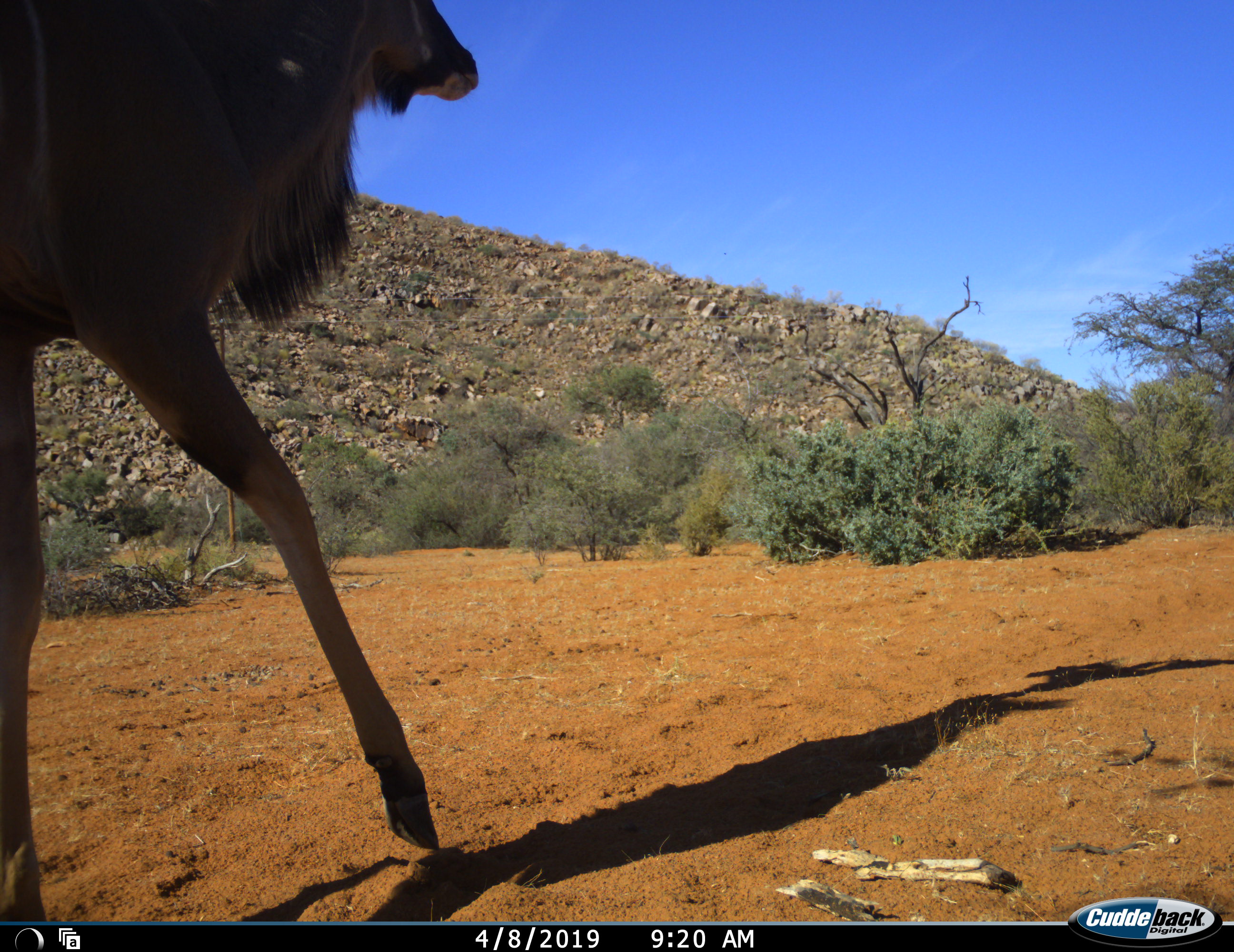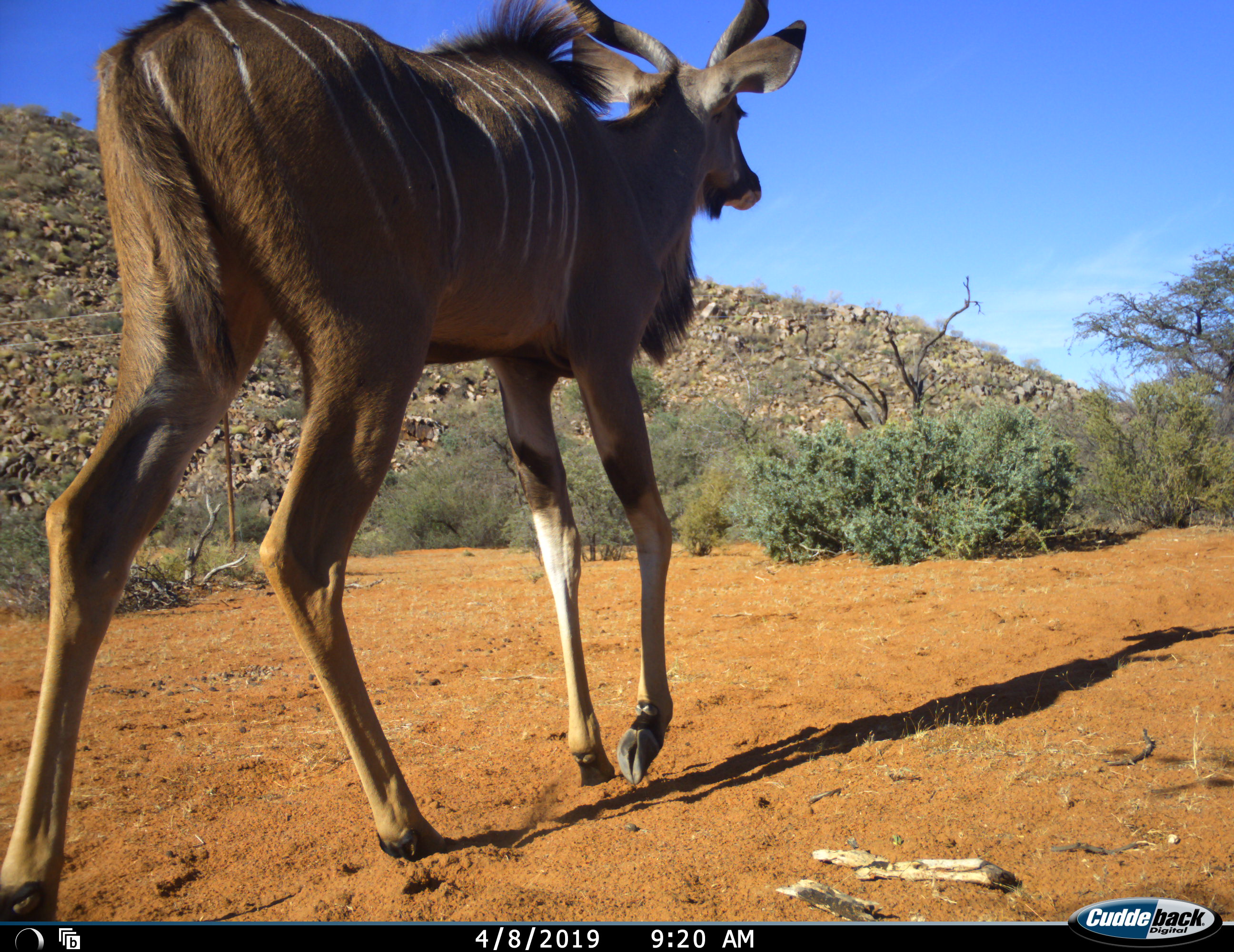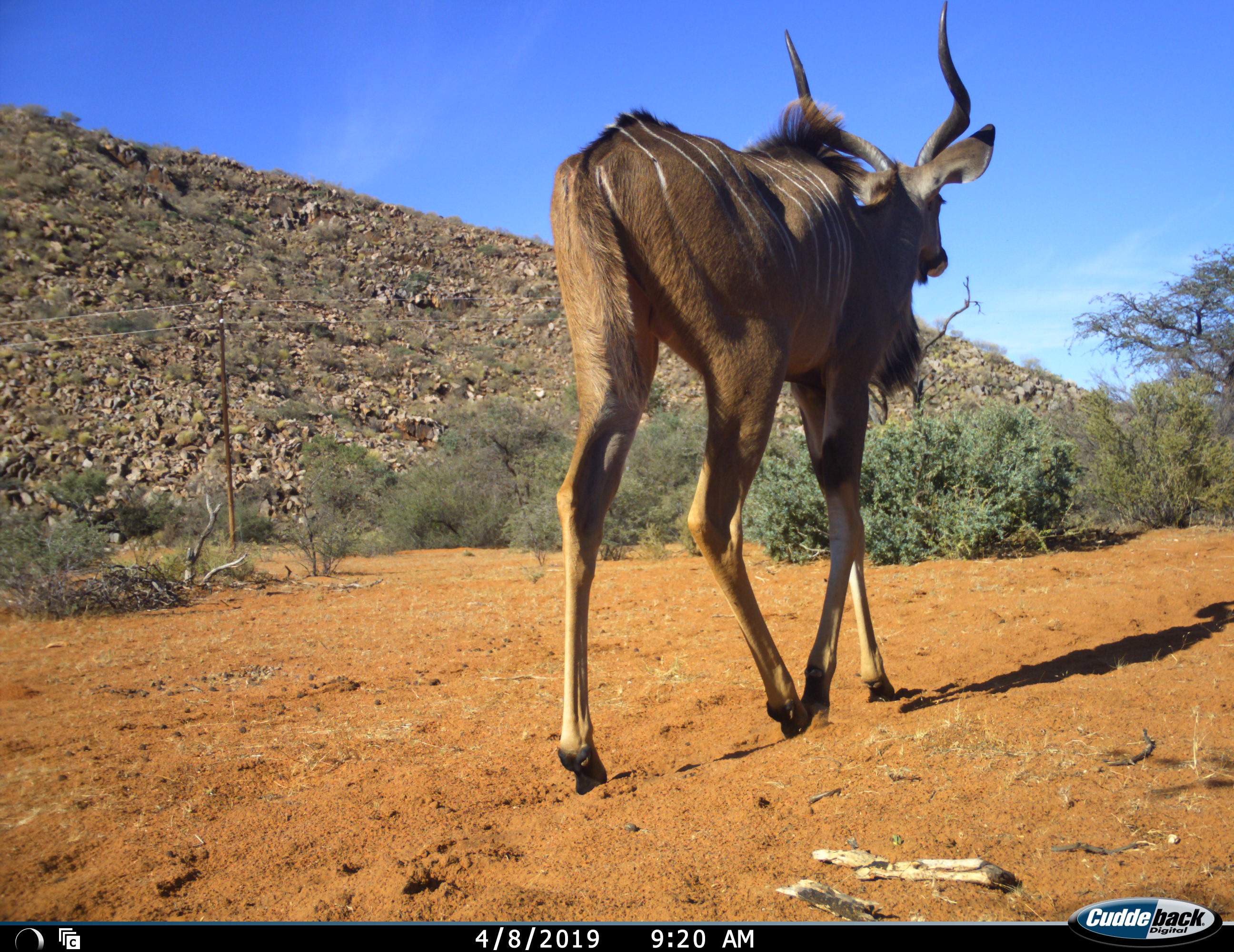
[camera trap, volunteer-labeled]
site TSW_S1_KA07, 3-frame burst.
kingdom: Animalia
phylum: Chordata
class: Mammalia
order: Artiodactyla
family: Bovidae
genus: Tragelaphus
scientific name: Tragelaphus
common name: kudu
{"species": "kudu (Tragelaphus)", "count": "1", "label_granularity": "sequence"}